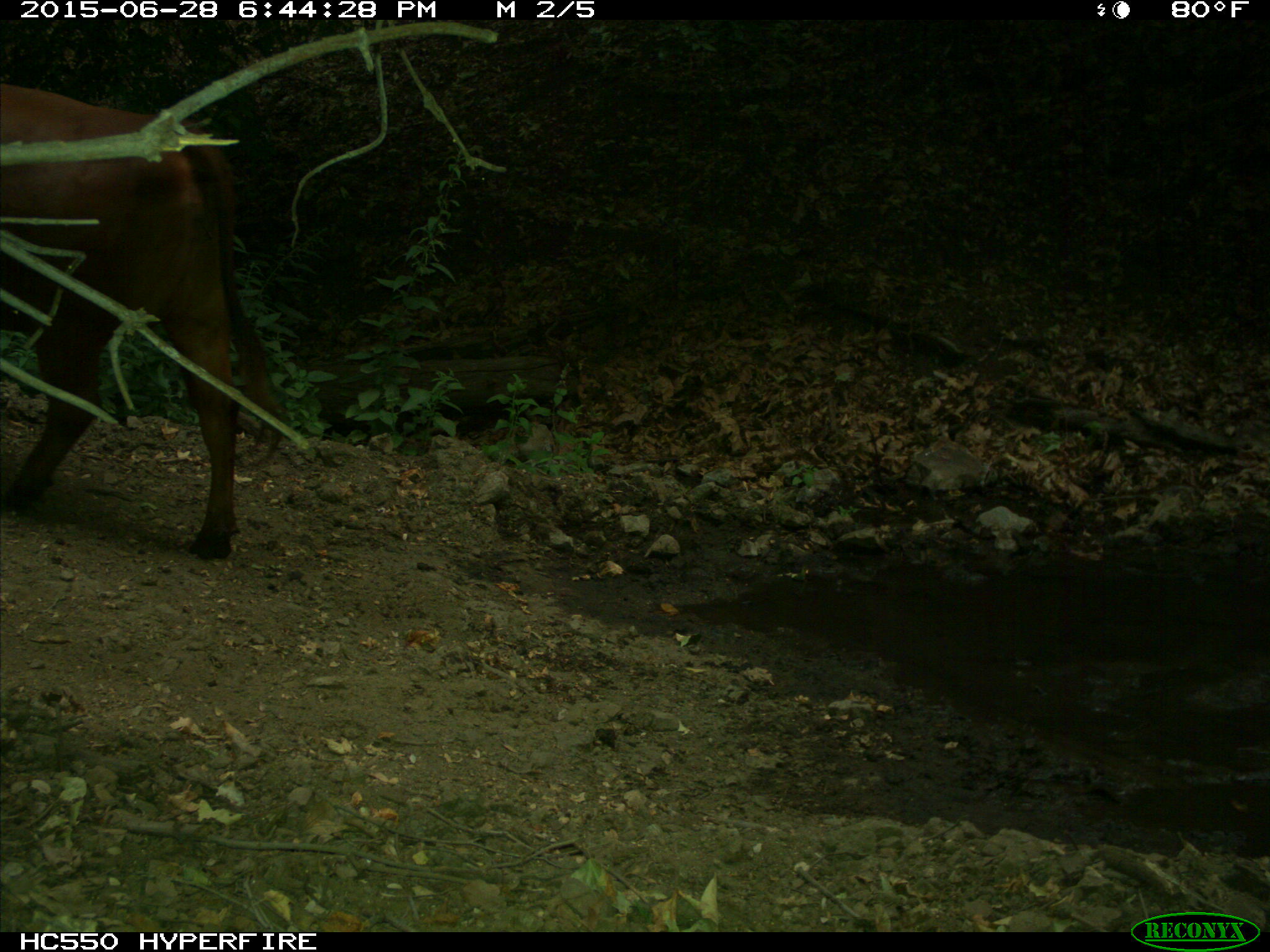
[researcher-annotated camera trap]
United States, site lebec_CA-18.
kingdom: Animalia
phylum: Chordata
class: Mammalia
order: Artiodactyla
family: Bovidae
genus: Bos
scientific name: Bos taurus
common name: domestic cow